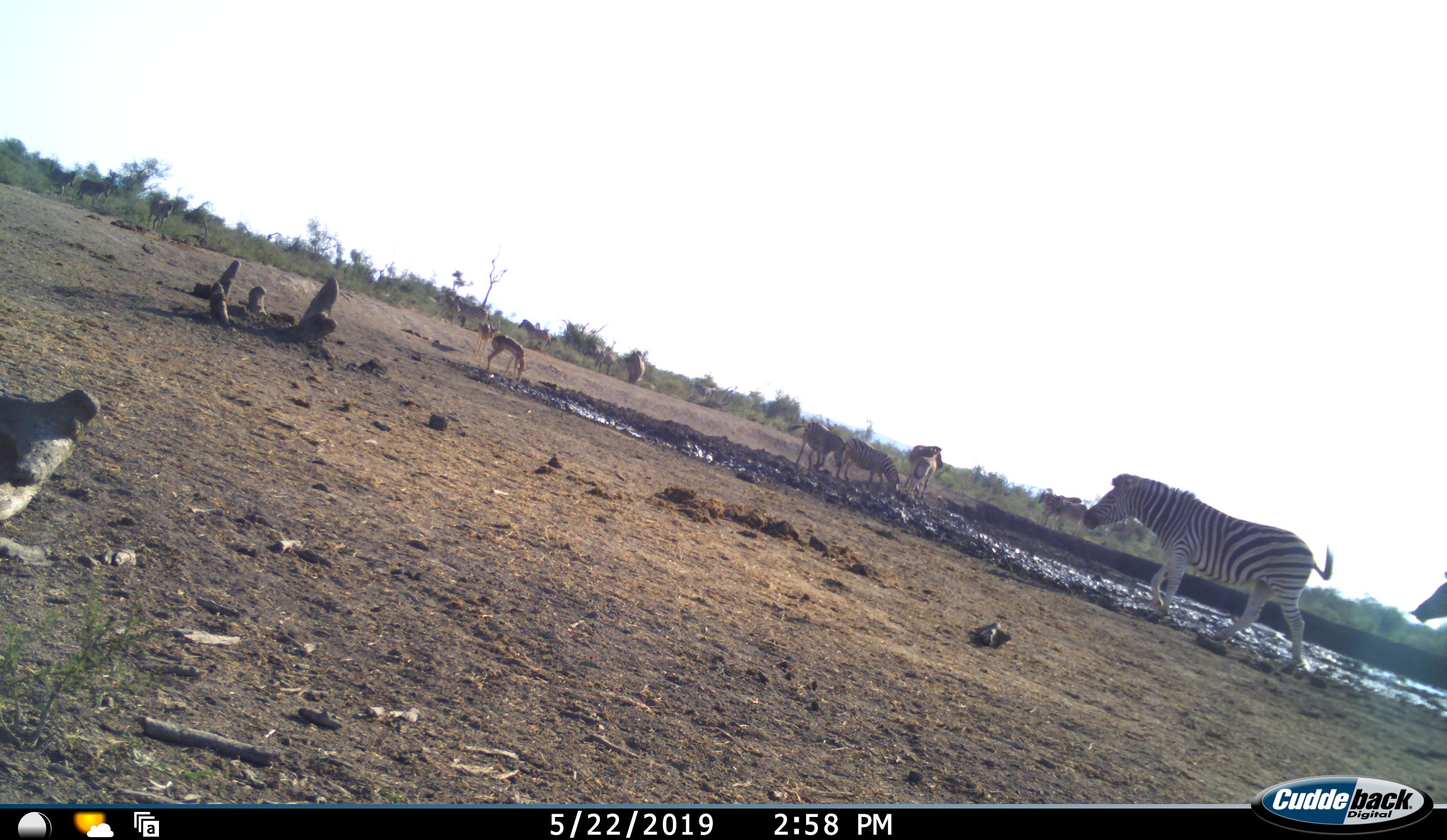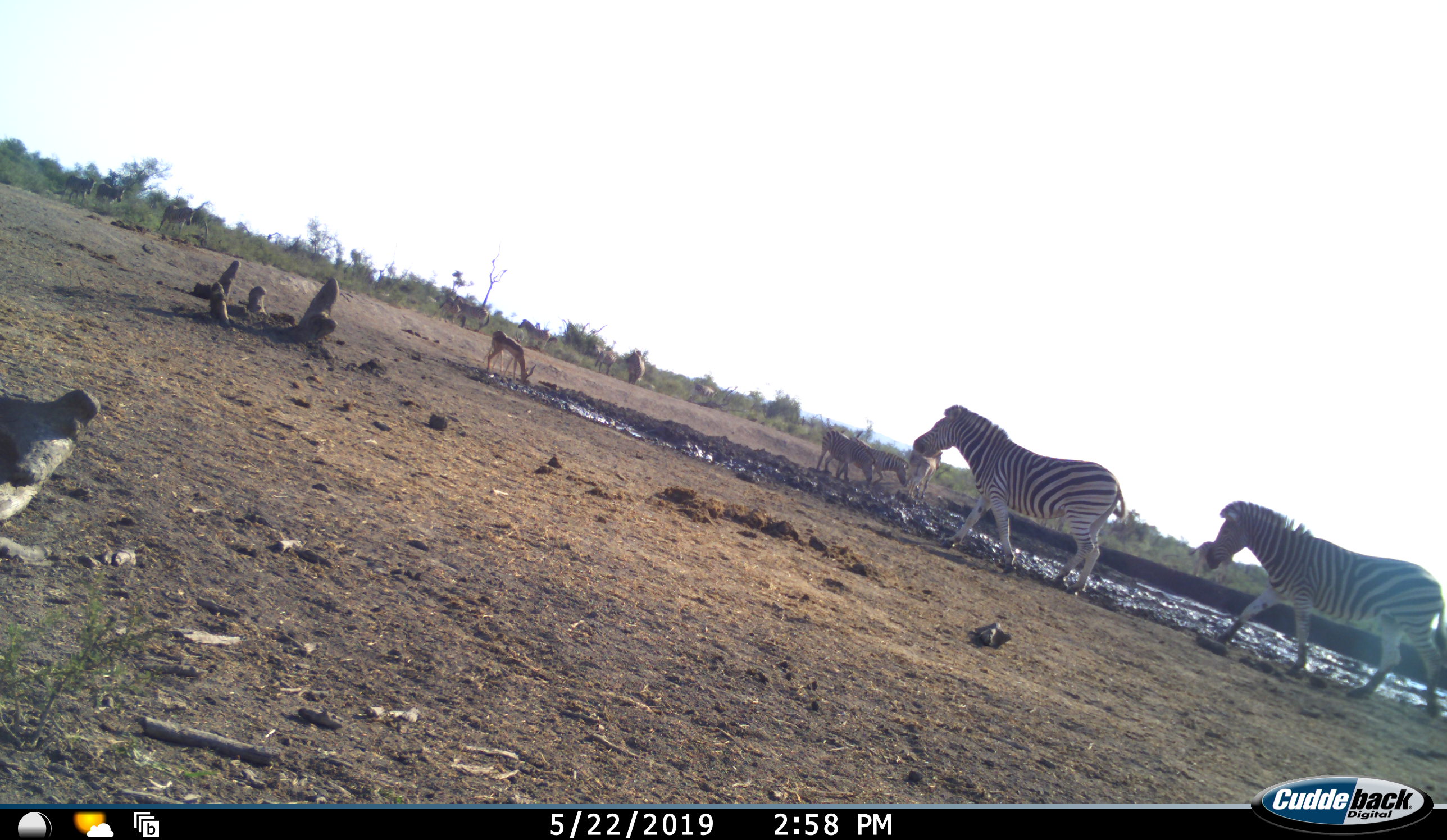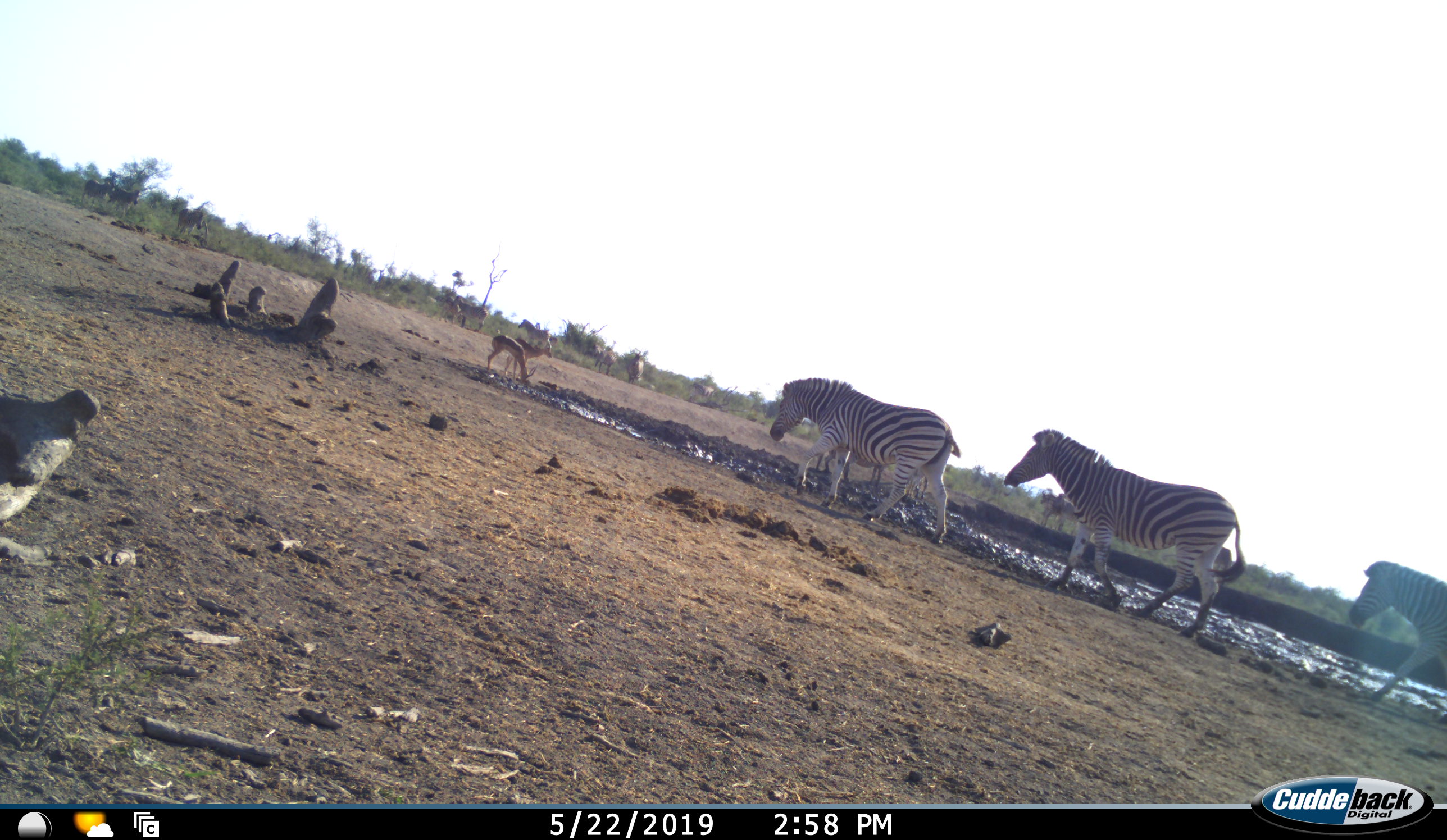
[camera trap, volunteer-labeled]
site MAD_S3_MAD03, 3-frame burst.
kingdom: Animalia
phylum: Chordata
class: Mammalia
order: Artiodactyla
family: Bovidae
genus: Aepyceros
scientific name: Aepyceros melampus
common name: impala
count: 2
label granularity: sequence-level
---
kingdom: Animalia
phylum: Chordata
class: Mammalia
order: Perissodactyla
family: Equidae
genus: Equus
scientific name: Equus quagga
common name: plains zebra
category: zebraplains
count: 11-50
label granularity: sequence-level